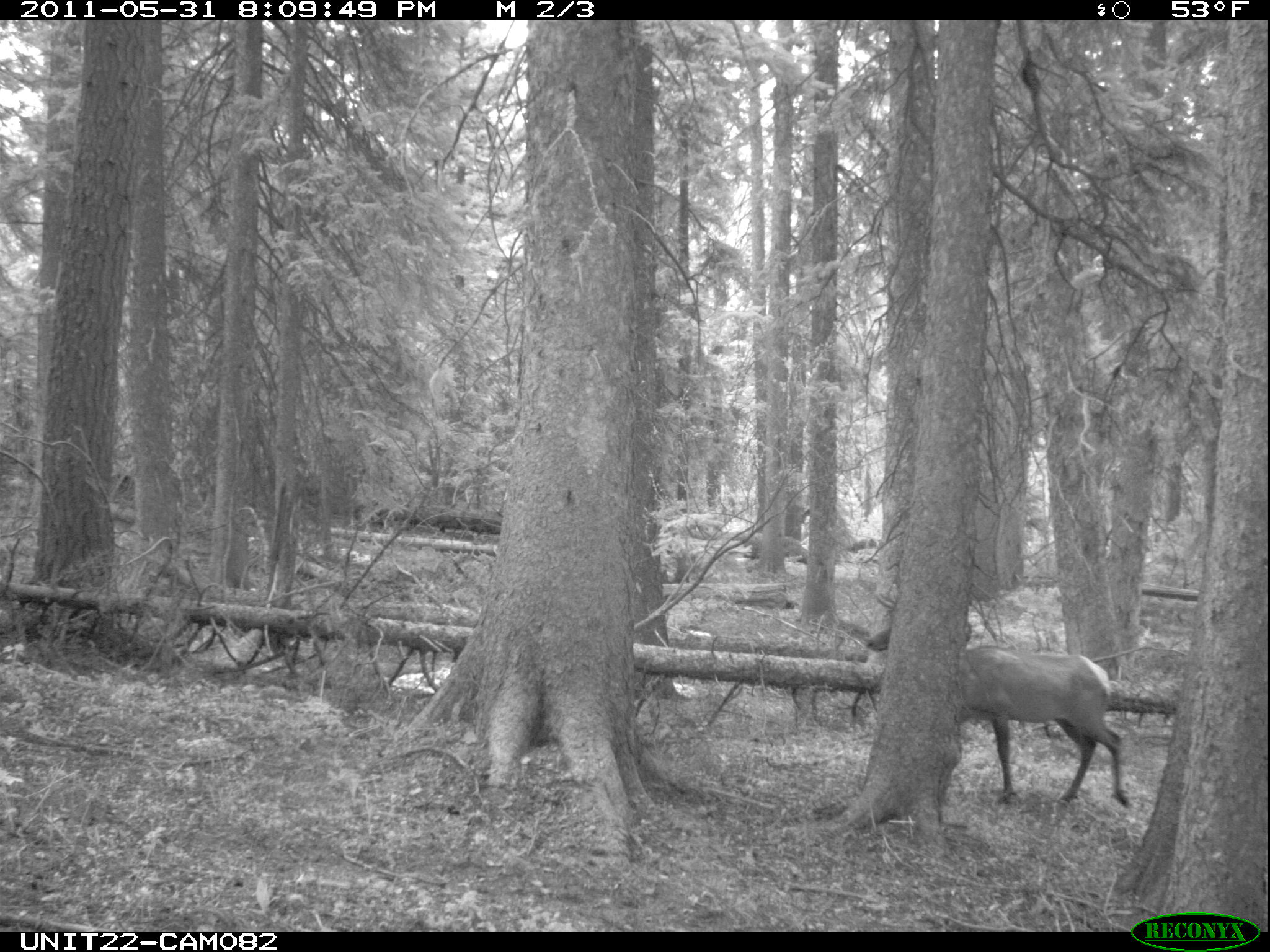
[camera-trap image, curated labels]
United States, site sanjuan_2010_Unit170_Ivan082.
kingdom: Animalia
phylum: Chordata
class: Mammalia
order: Artiodactyla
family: Cervidae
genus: Cervus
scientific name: Cervus elaphus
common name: red deer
Cervus elaphus (red deer).